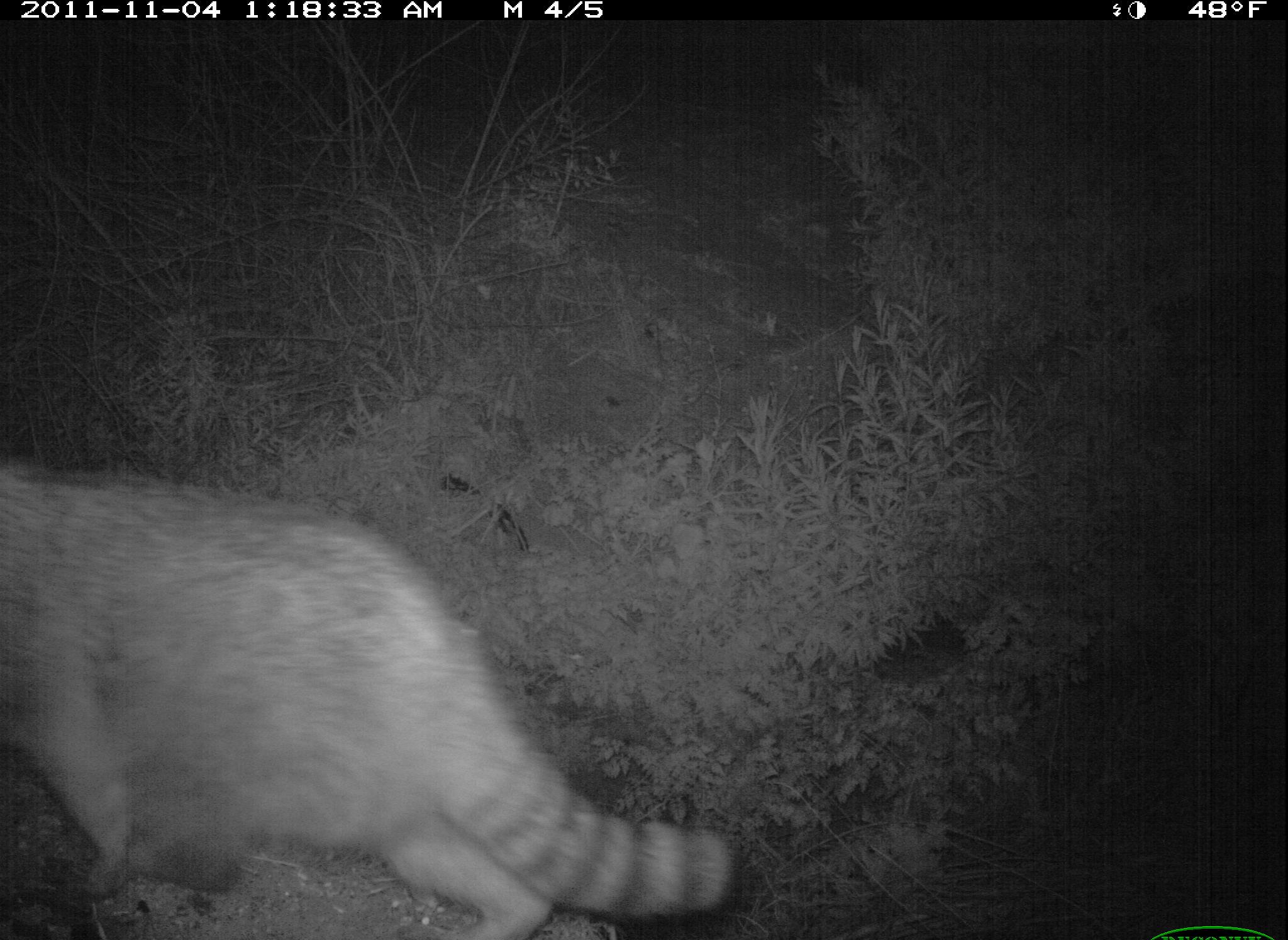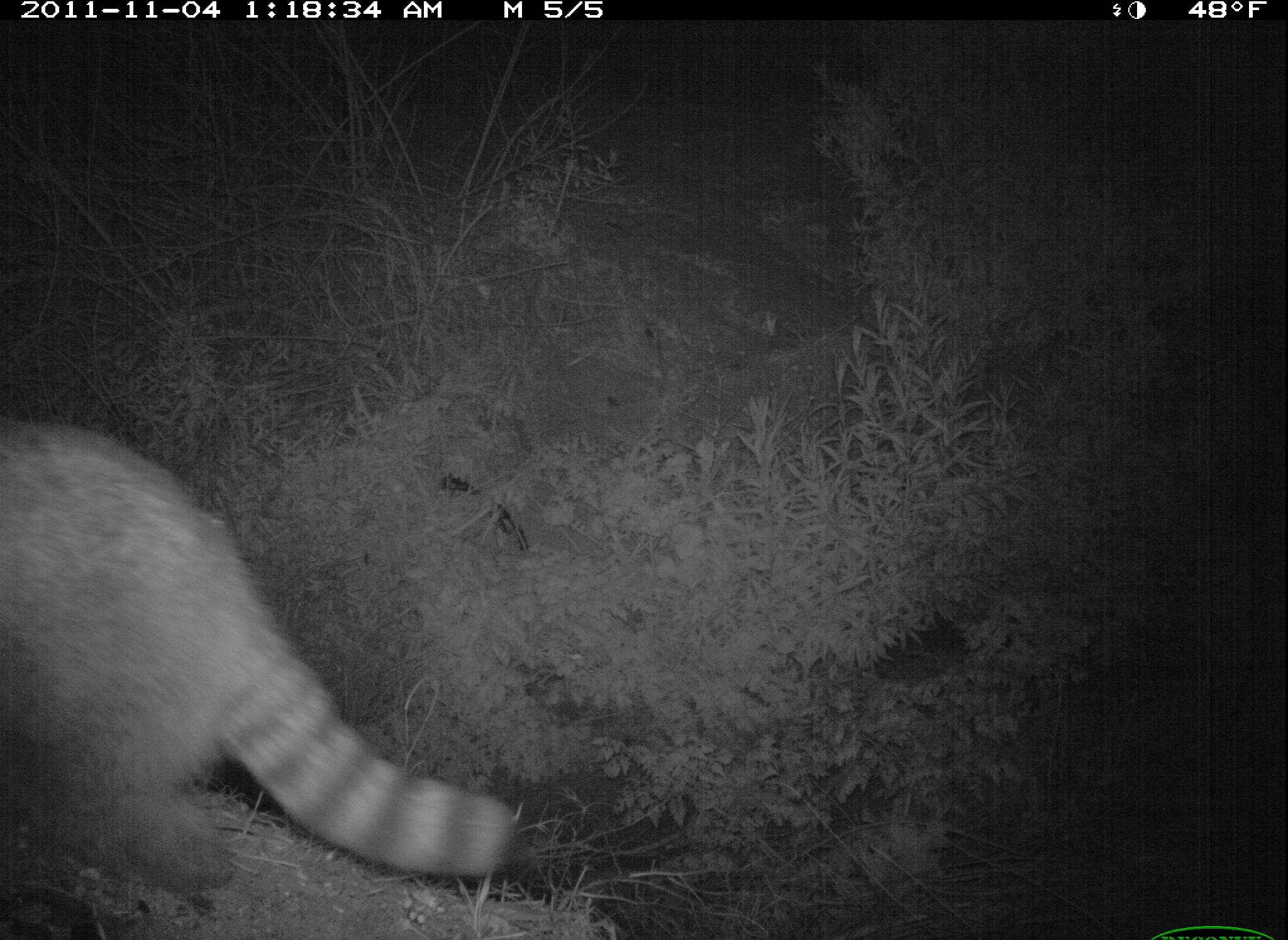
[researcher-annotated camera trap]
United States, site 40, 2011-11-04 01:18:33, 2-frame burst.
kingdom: Animalia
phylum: Chordata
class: Mammalia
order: Carnivora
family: Procyonidae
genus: Procyon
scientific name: Procyon lotor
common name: raccoon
Raccoon (Procyon lotor).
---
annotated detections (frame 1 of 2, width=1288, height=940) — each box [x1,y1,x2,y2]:
raccoon: [0,428,750,933]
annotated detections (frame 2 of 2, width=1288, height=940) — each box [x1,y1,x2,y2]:
raccoon: [0,419,539,905]